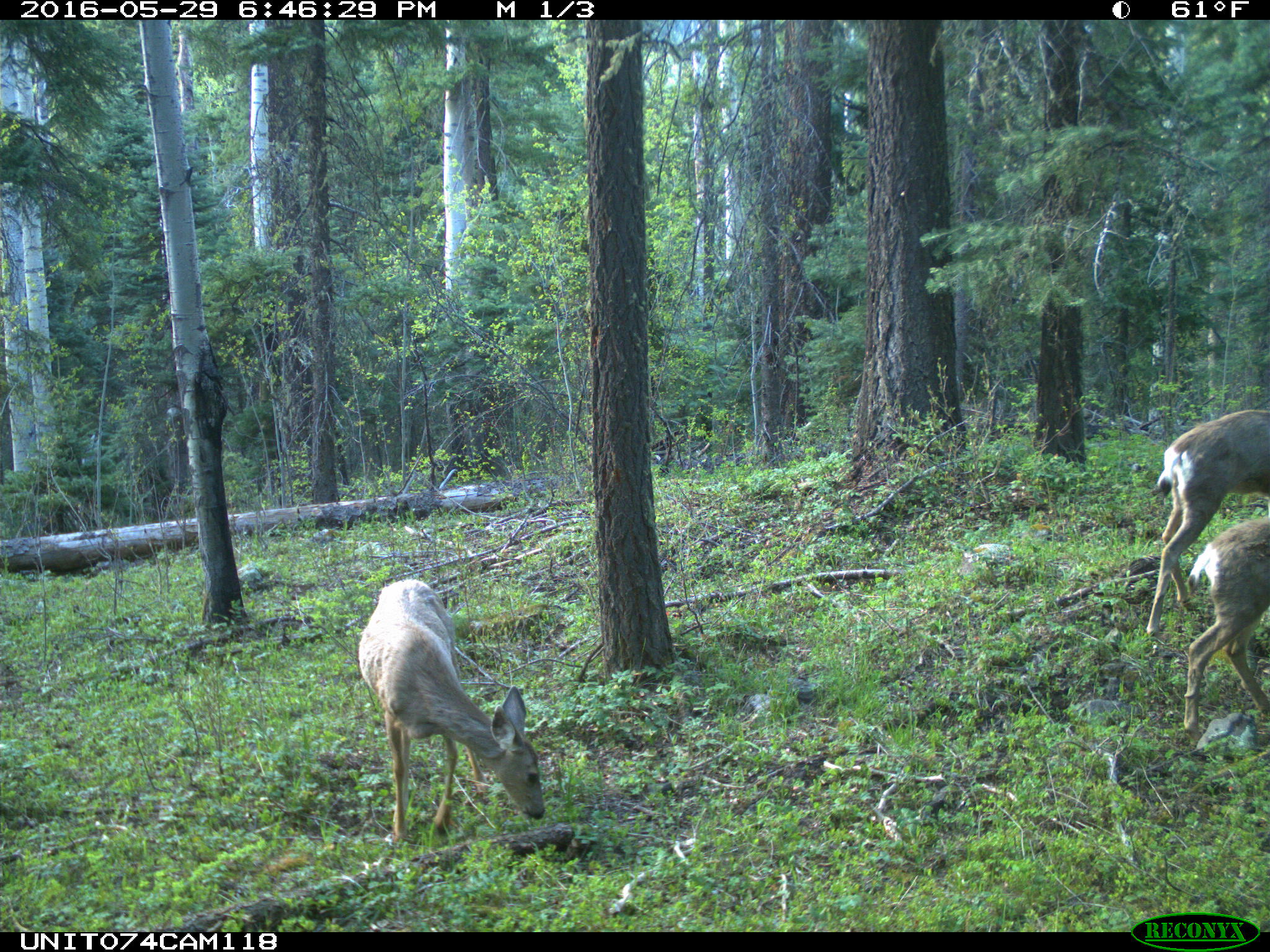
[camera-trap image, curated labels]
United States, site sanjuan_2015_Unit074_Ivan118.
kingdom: Animalia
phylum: Chordata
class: Mammalia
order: Artiodactyla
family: Cervidae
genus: Odocoileus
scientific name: Odocoileus hemionus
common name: mule deer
Odocoileus hemionus (mule deer).